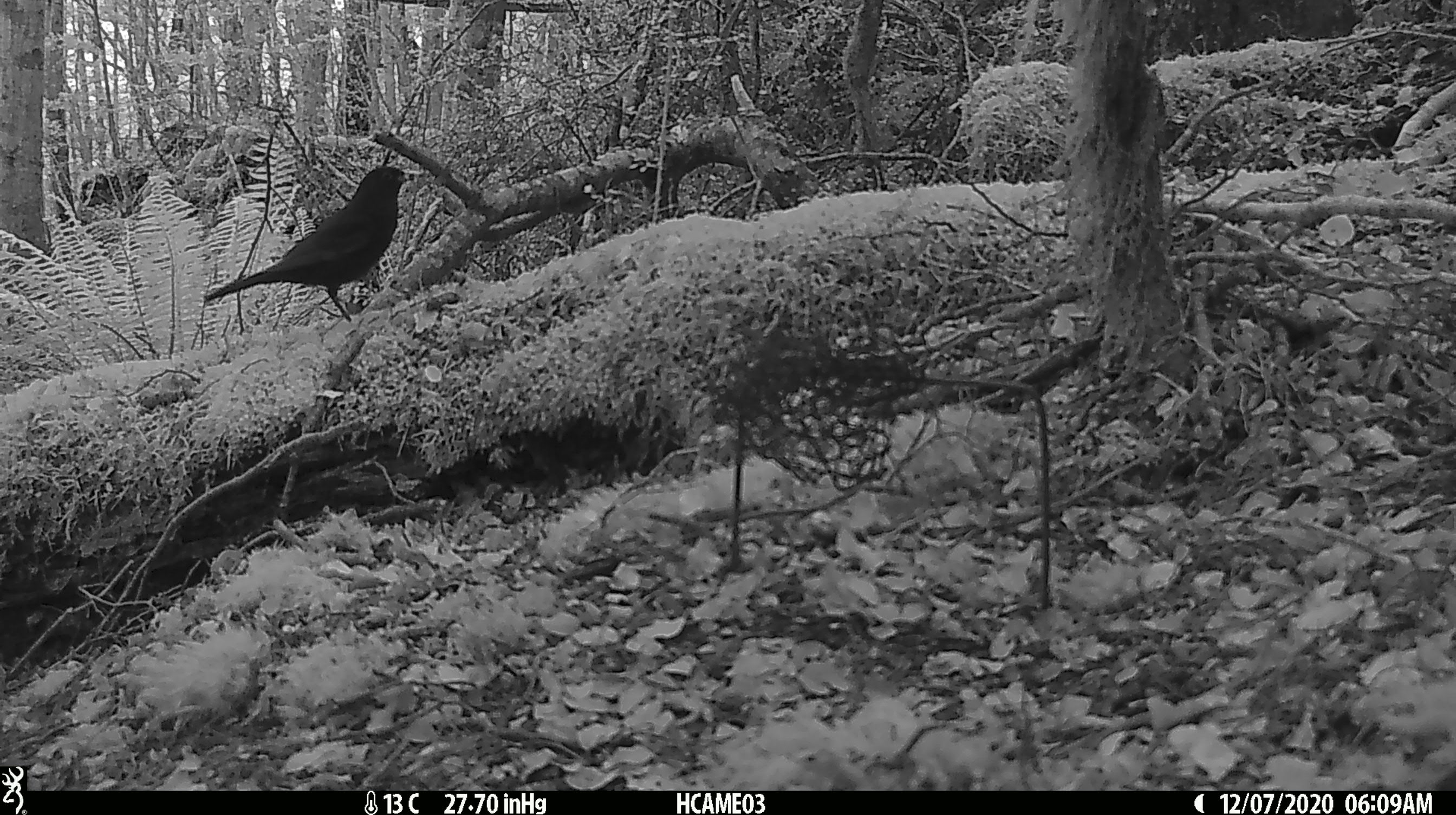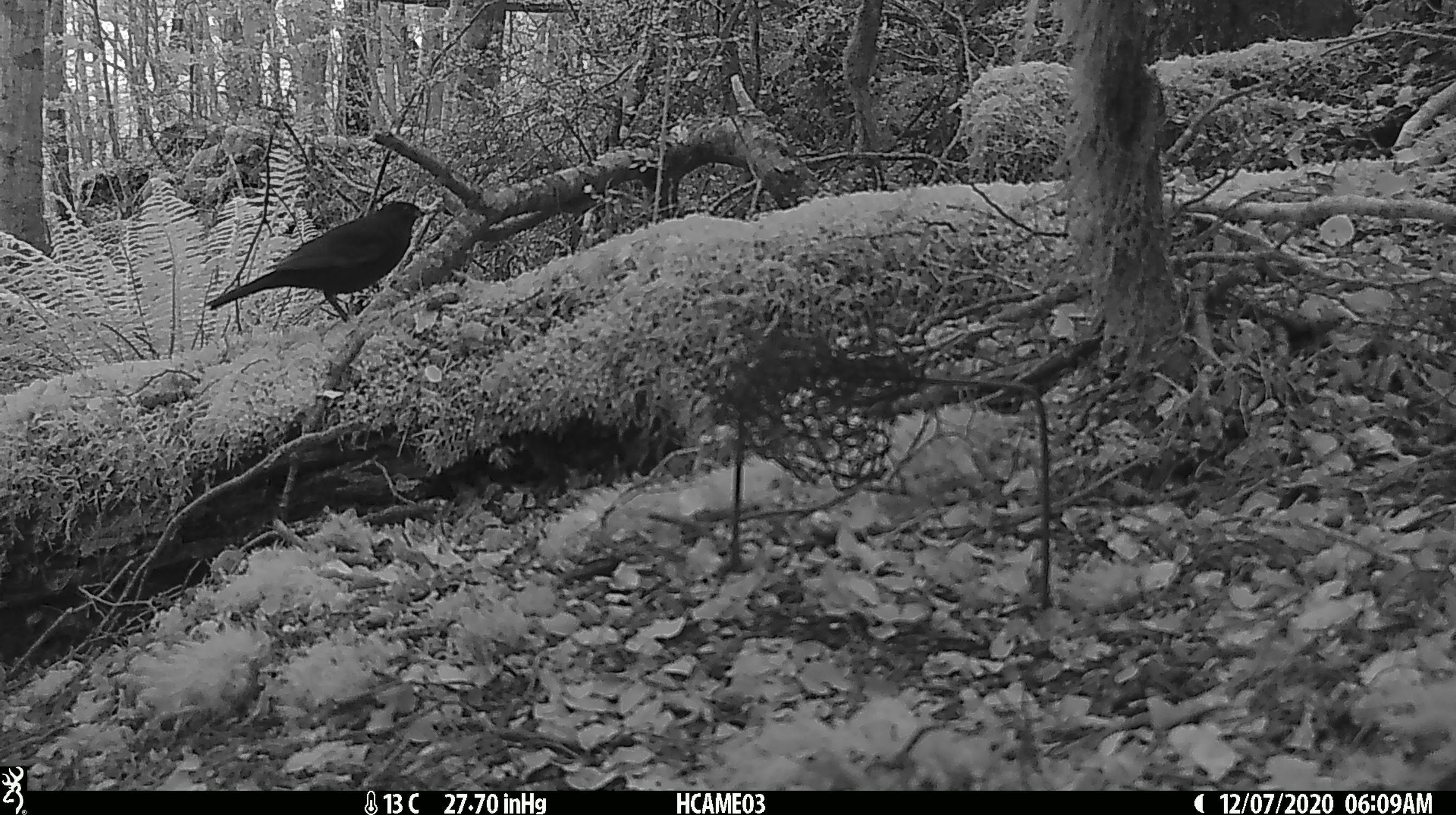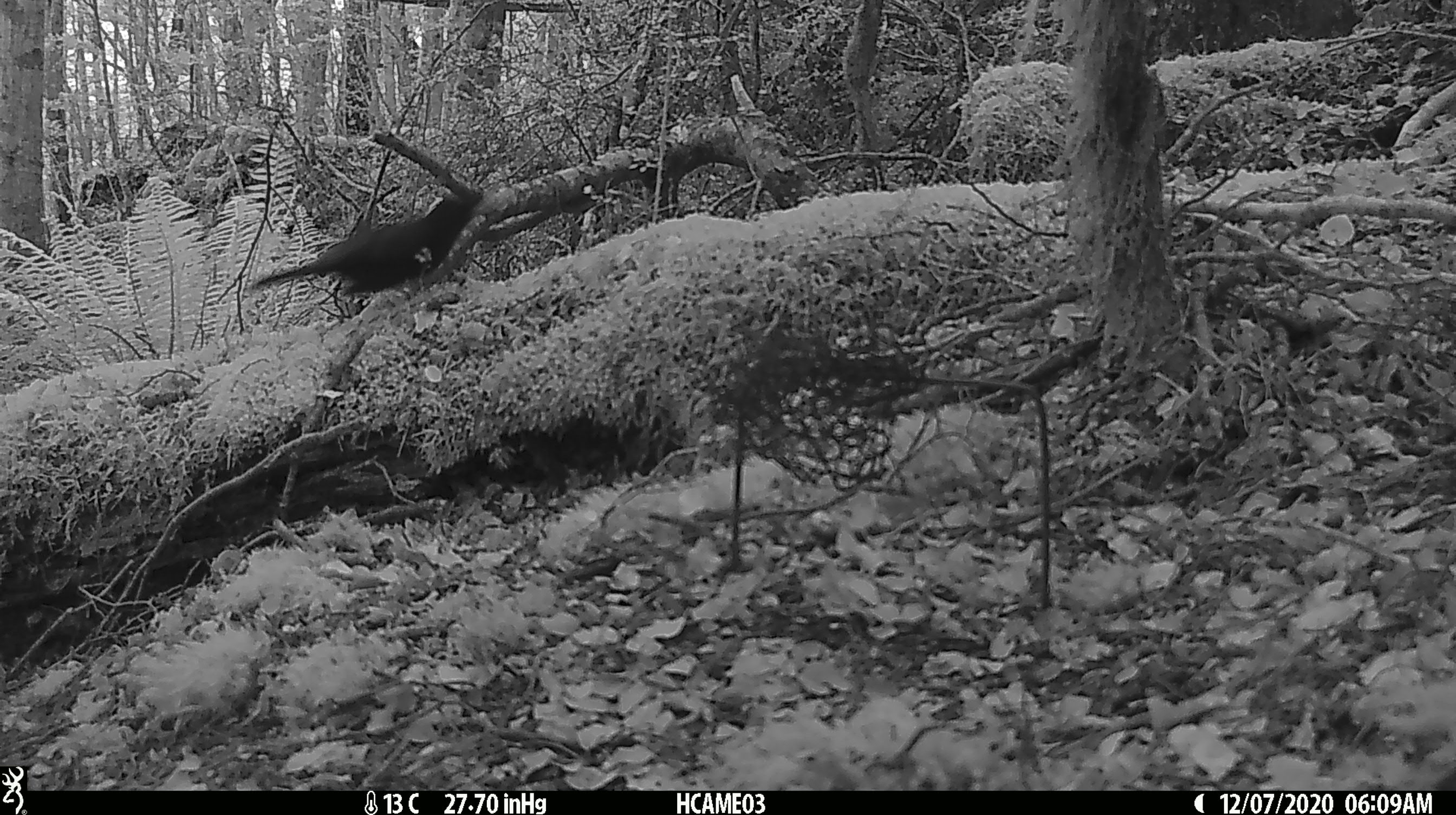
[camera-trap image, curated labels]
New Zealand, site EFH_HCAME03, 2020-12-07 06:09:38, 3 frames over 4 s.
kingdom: Animalia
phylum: Chordata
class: Aves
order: Passeriformes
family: Turdidae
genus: Turdus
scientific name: Turdus merula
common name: eurasian blackbird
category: blackbird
Blackbird (eurasian blackbird) (Turdus merula).